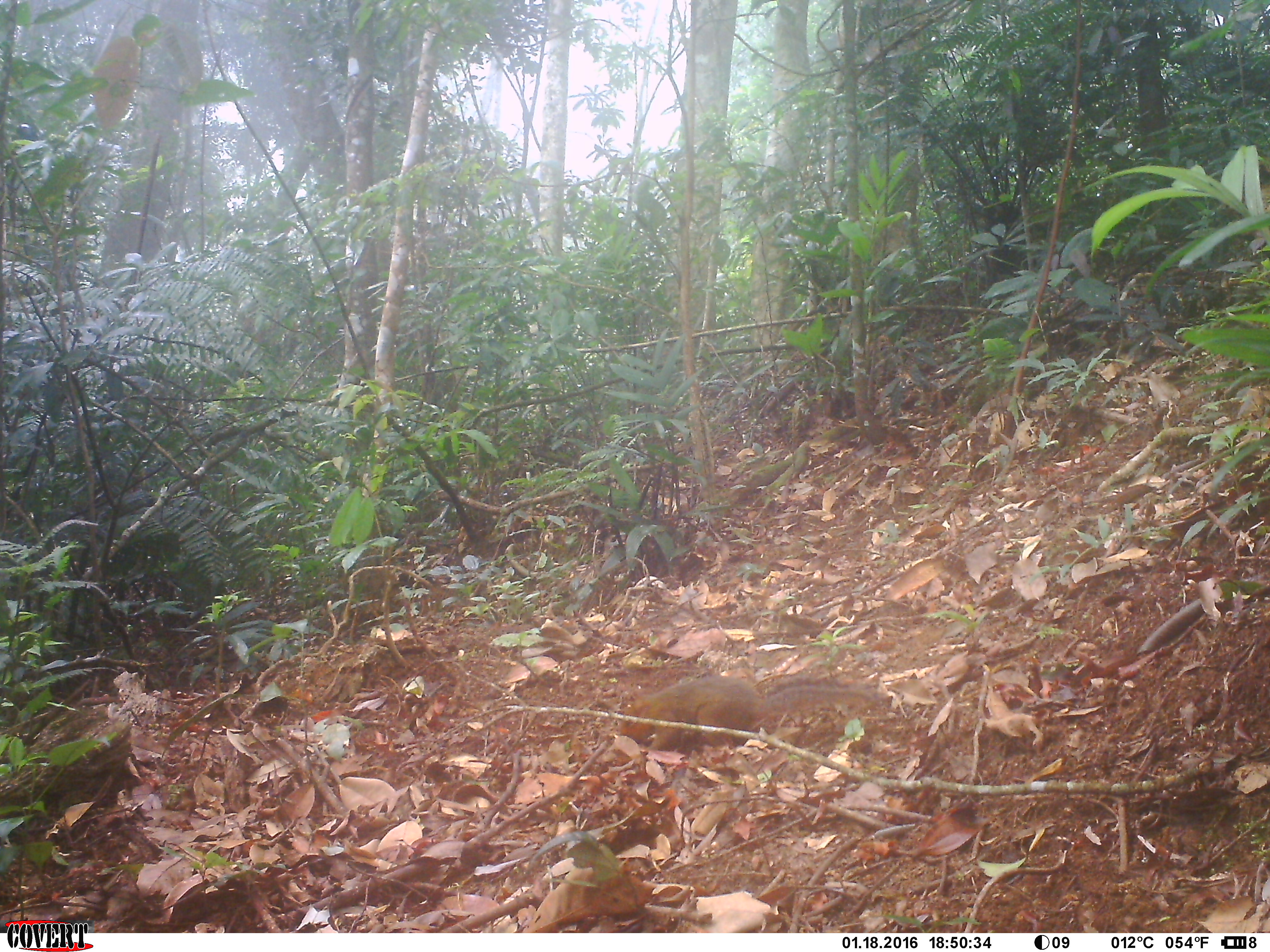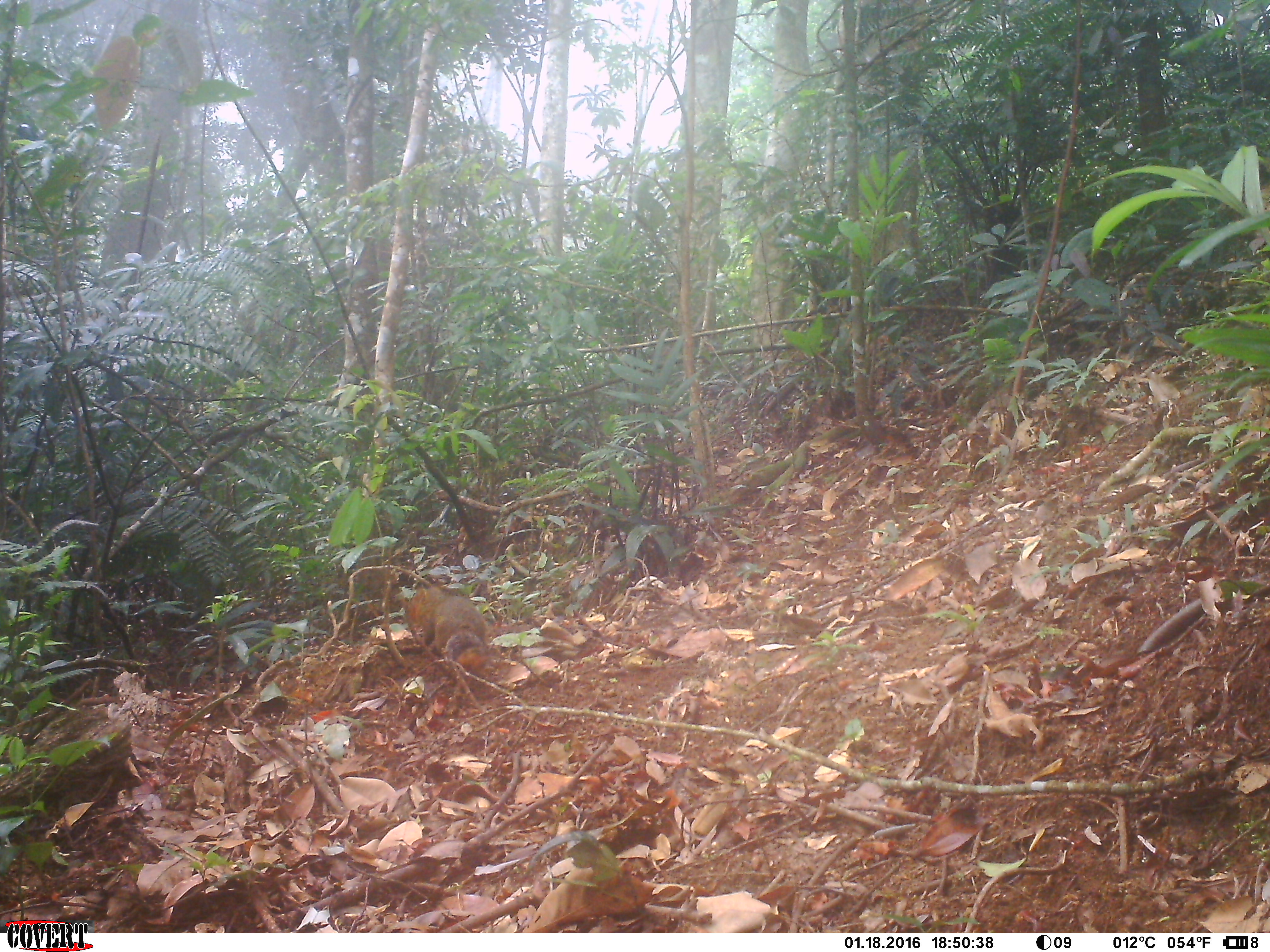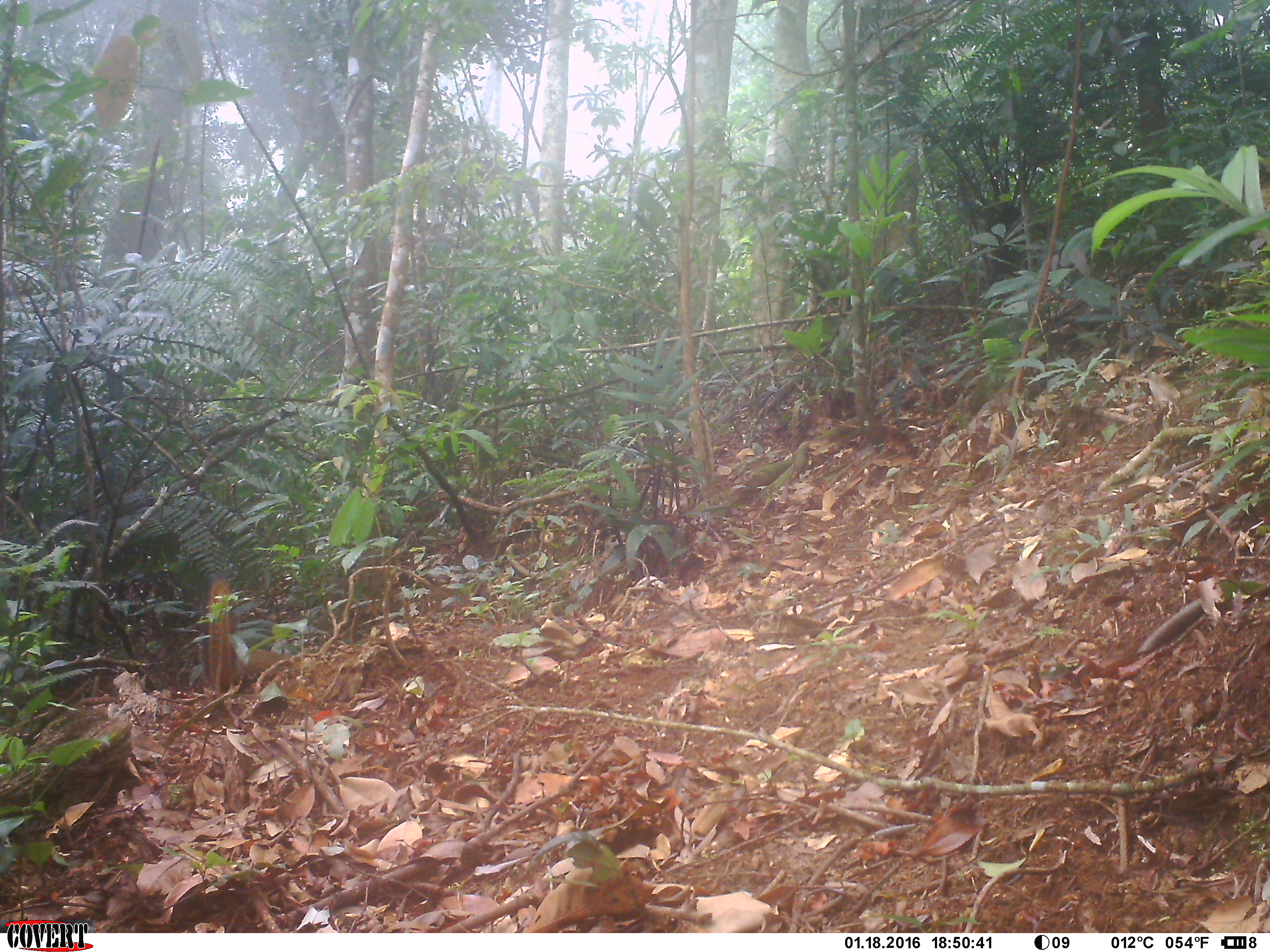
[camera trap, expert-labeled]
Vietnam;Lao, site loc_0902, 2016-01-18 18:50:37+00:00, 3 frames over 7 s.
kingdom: Animalia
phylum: Chordata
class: Mammalia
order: Rodentia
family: Sciuridae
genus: Dremomys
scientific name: Dremomys rufigenis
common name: red-cheeked squirrel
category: red cheeked squirrel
Red cheeked squirrel (red-cheeked squirrel) (Dremomys rufigenis). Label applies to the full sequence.